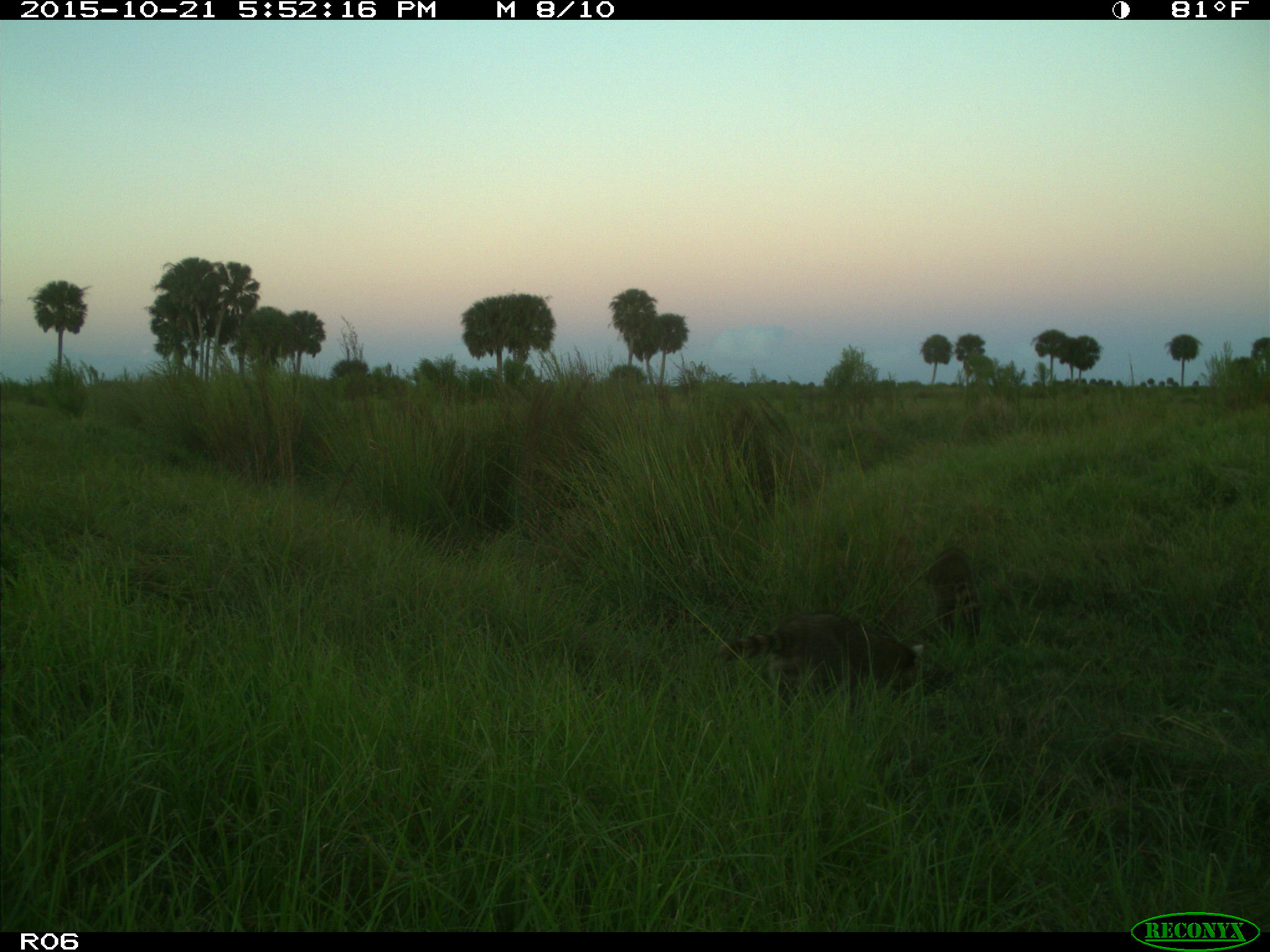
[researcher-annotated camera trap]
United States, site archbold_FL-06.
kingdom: Animalia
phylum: Chordata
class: Mammalia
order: Carnivora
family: Procyonidae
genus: Procyon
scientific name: Procyon lotor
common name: common raccoon